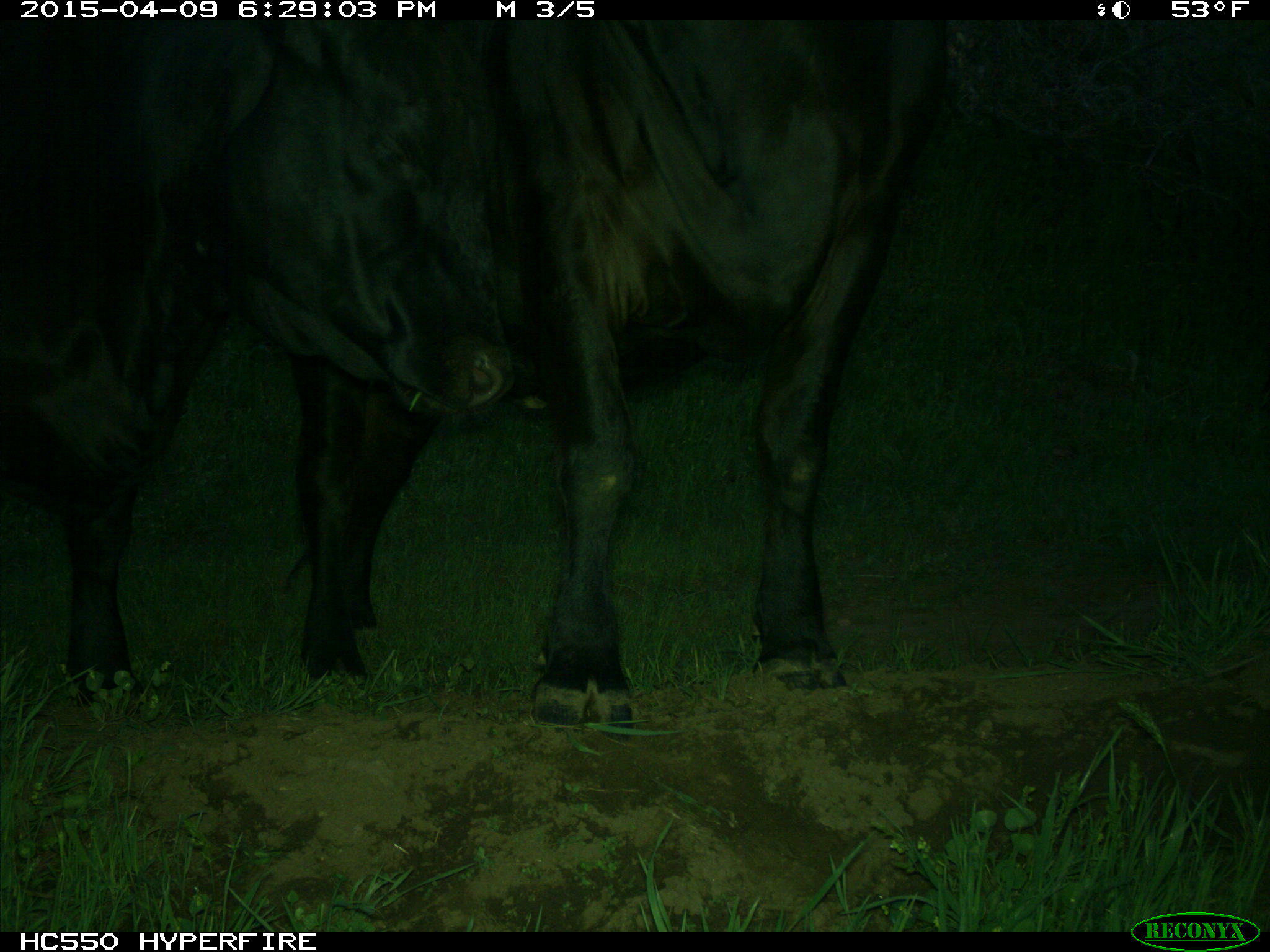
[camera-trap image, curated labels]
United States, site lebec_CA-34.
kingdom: Animalia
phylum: Chordata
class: Mammalia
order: Artiodactyla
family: Bovidae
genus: Bos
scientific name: Bos taurus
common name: domestic cow